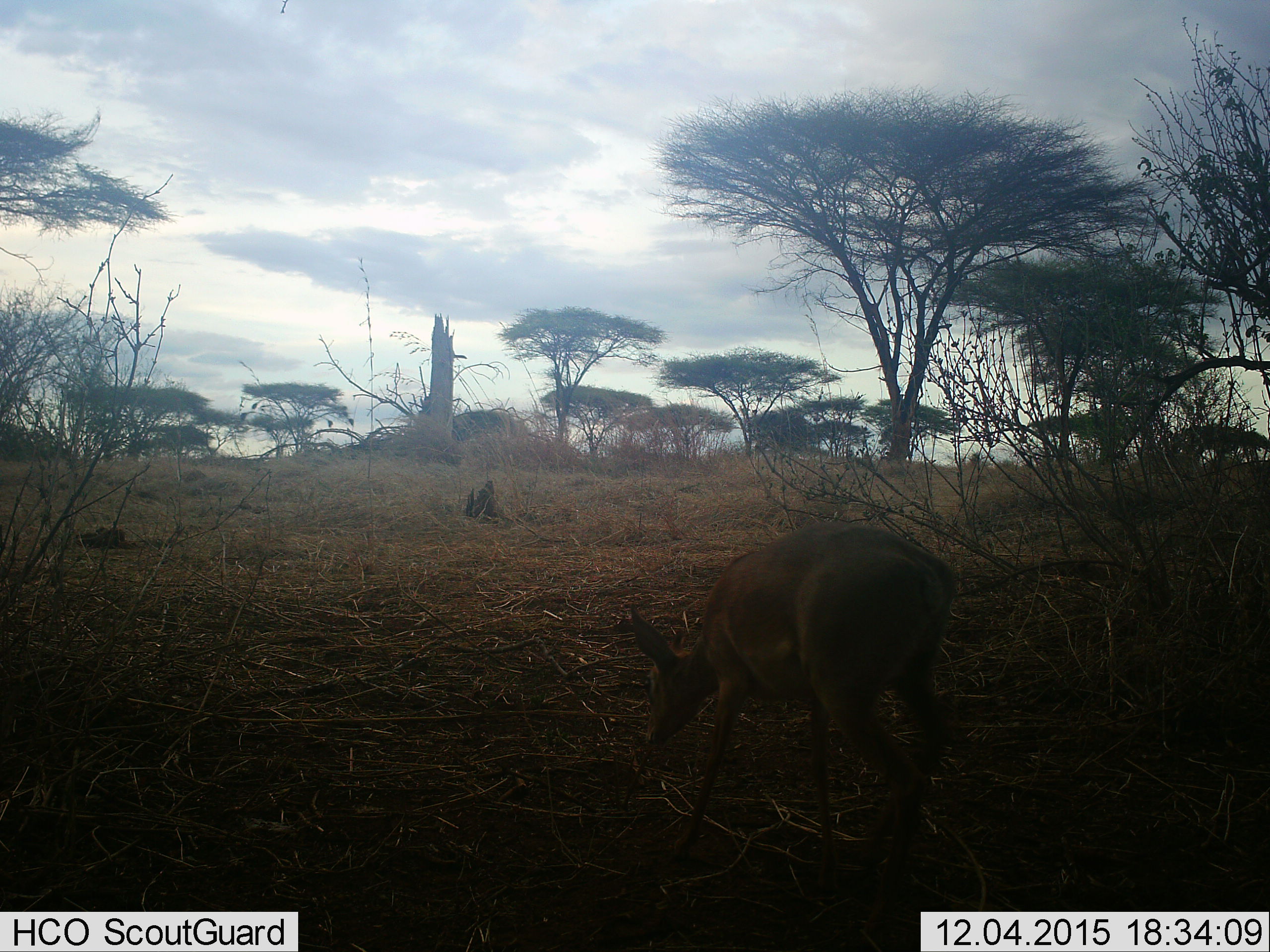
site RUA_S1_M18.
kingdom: Animalia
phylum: Chordata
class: Mammalia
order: Artiodactyla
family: Bovidae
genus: Madoqua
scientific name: Madoqua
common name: dik-dik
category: dikdik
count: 1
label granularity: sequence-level